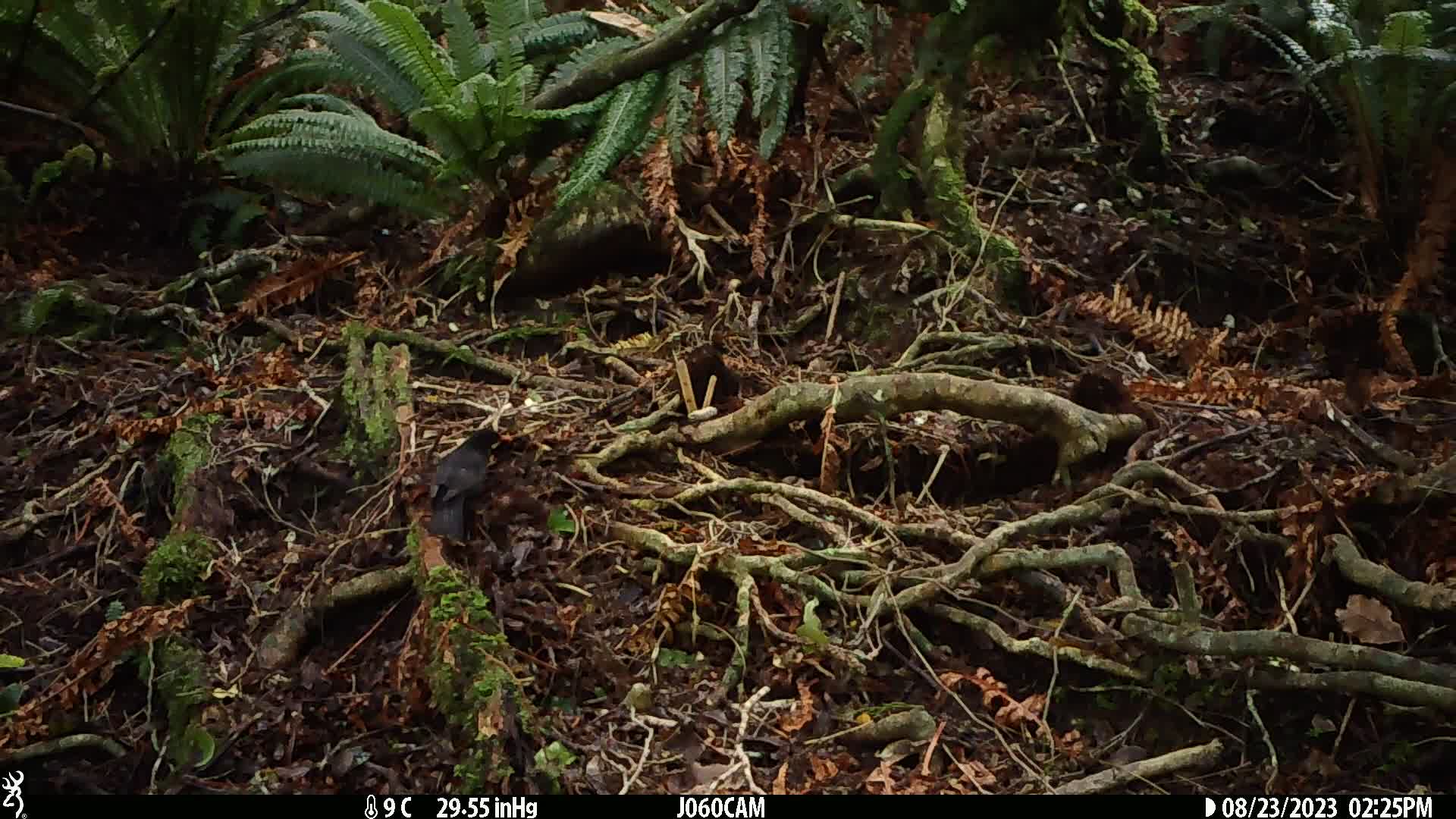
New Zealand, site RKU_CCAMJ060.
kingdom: Animalia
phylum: Chordata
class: Aves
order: Passeriformes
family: Turdidae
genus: Turdus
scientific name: Turdus merula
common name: eurasian blackbird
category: blackbird